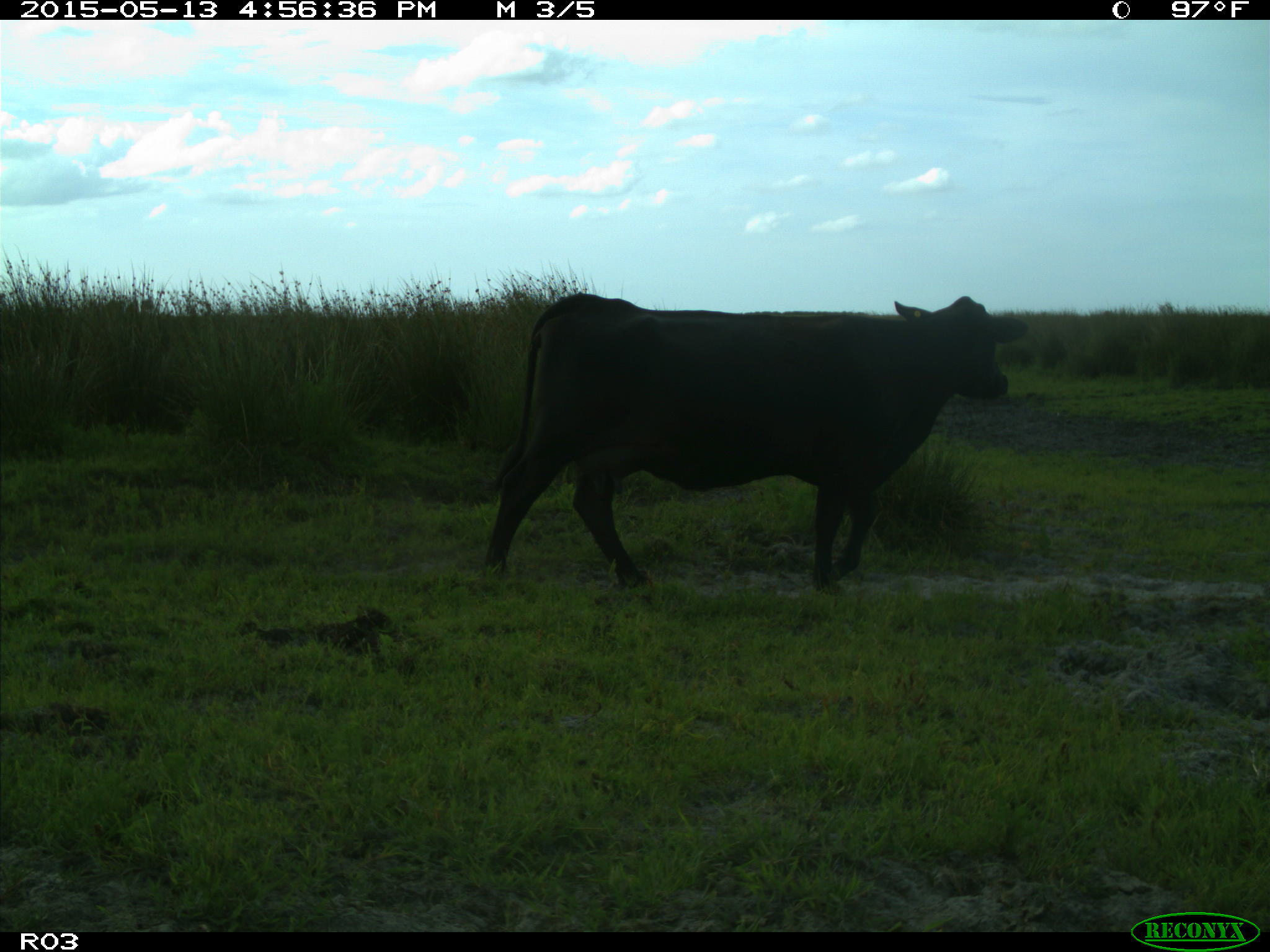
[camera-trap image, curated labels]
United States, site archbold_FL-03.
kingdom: Animalia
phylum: Chordata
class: Mammalia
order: Artiodactyla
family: Bovidae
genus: Bos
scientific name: Bos taurus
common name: domestic cow